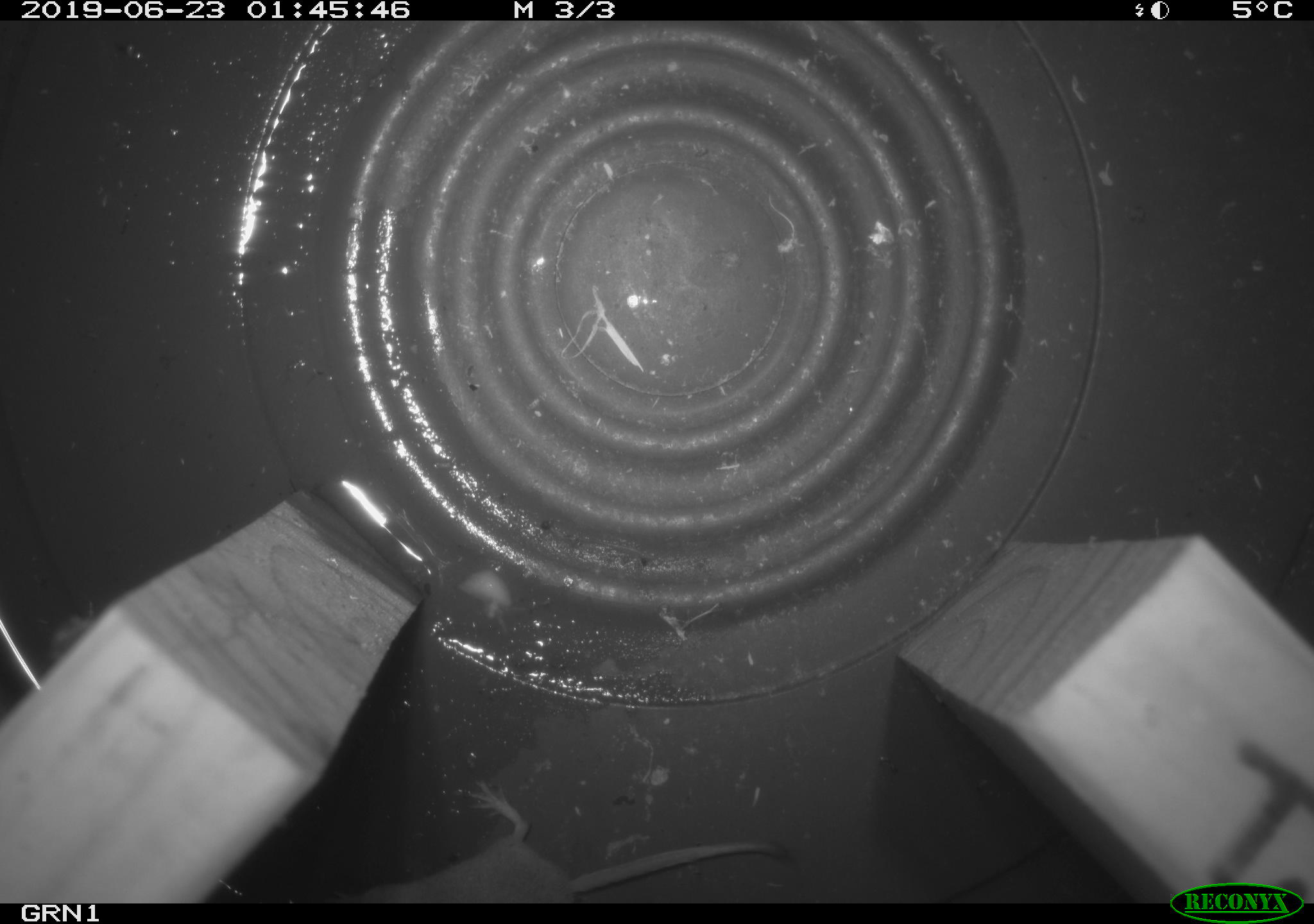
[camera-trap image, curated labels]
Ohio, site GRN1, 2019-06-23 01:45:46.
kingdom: Animalia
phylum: Chordata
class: Mammalia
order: Eulipotyphla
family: Soricidae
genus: Sorex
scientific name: Sorex cinereus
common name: masked shrew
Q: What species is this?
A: Masked shrew (Sorex cinereus).